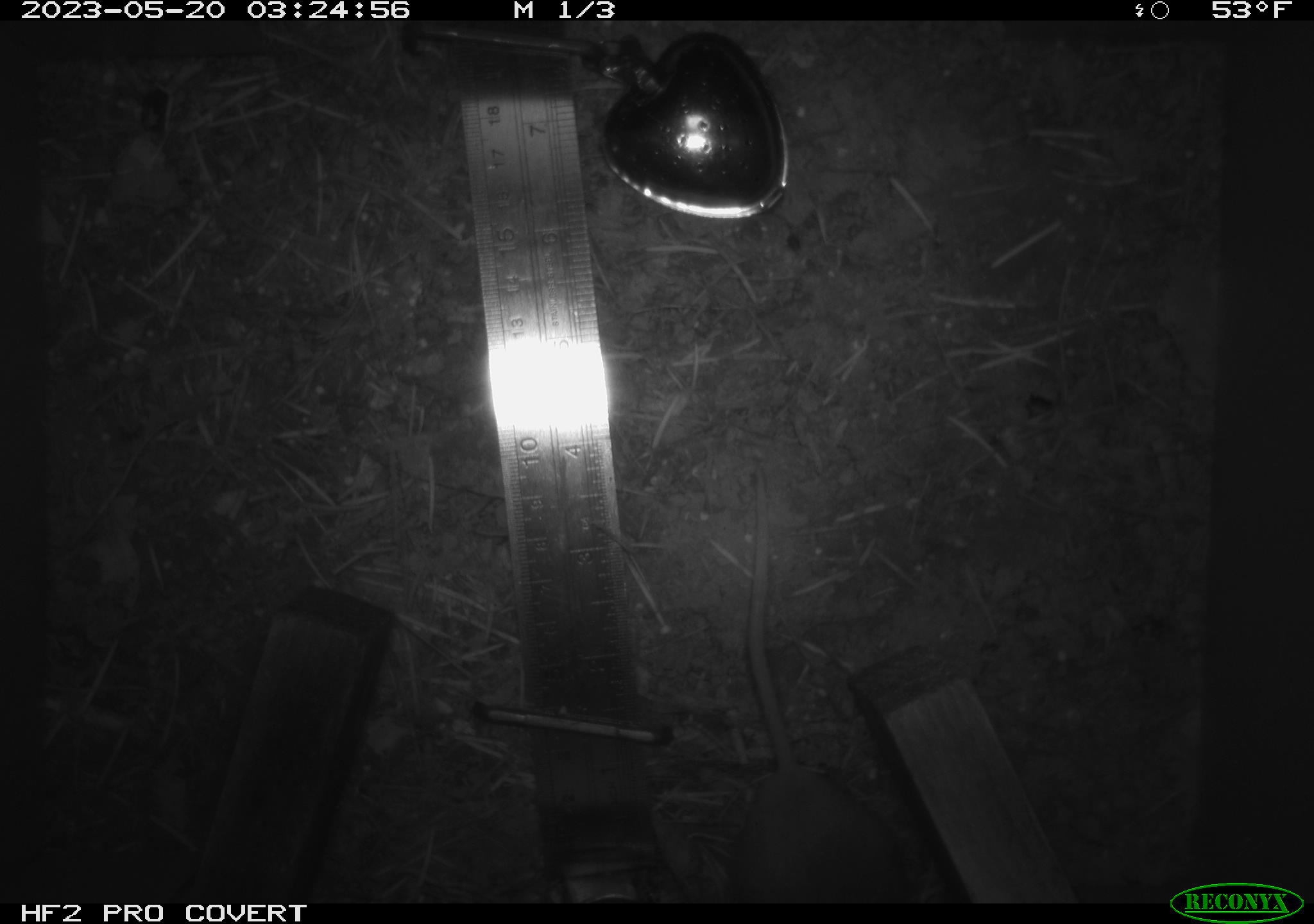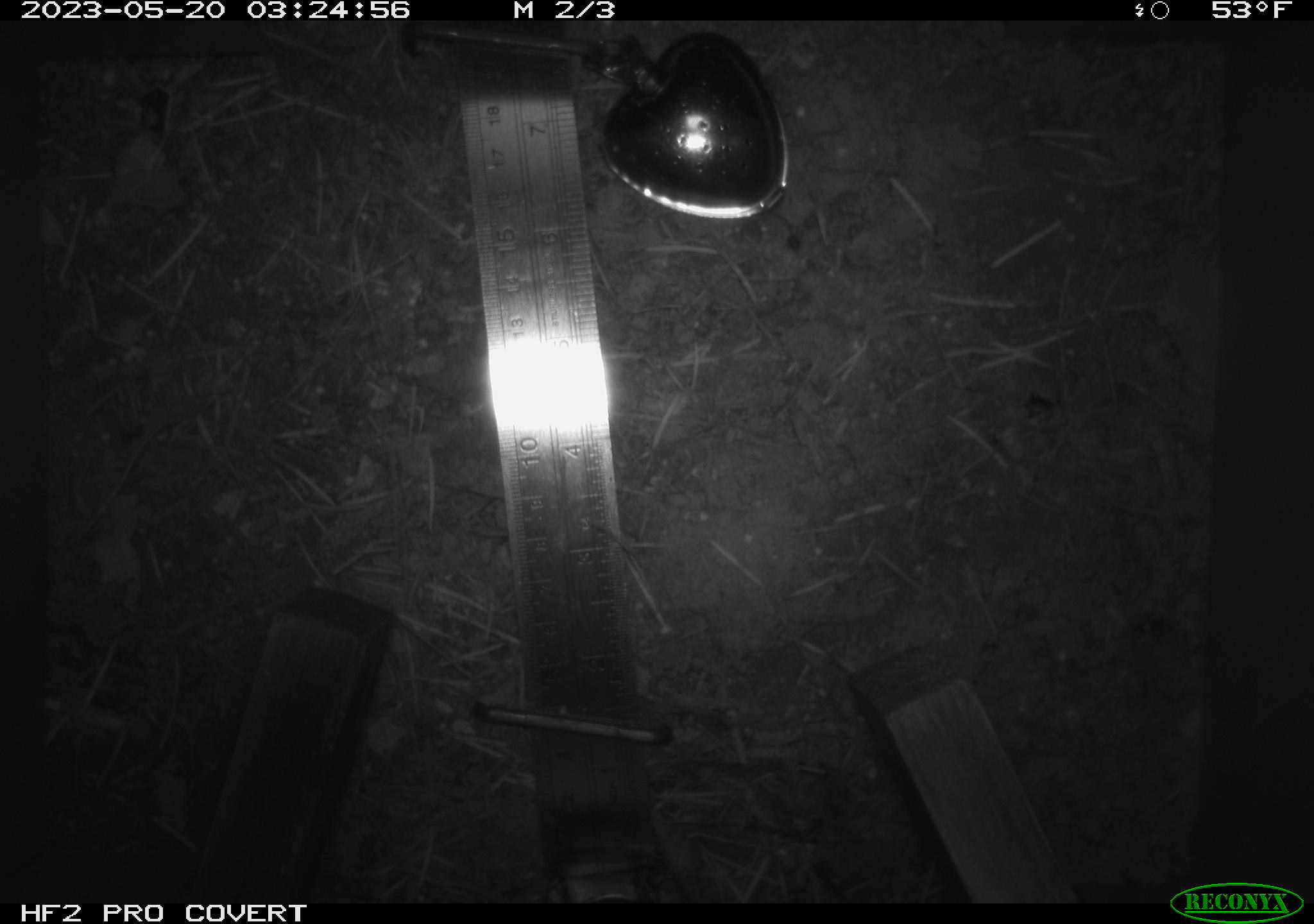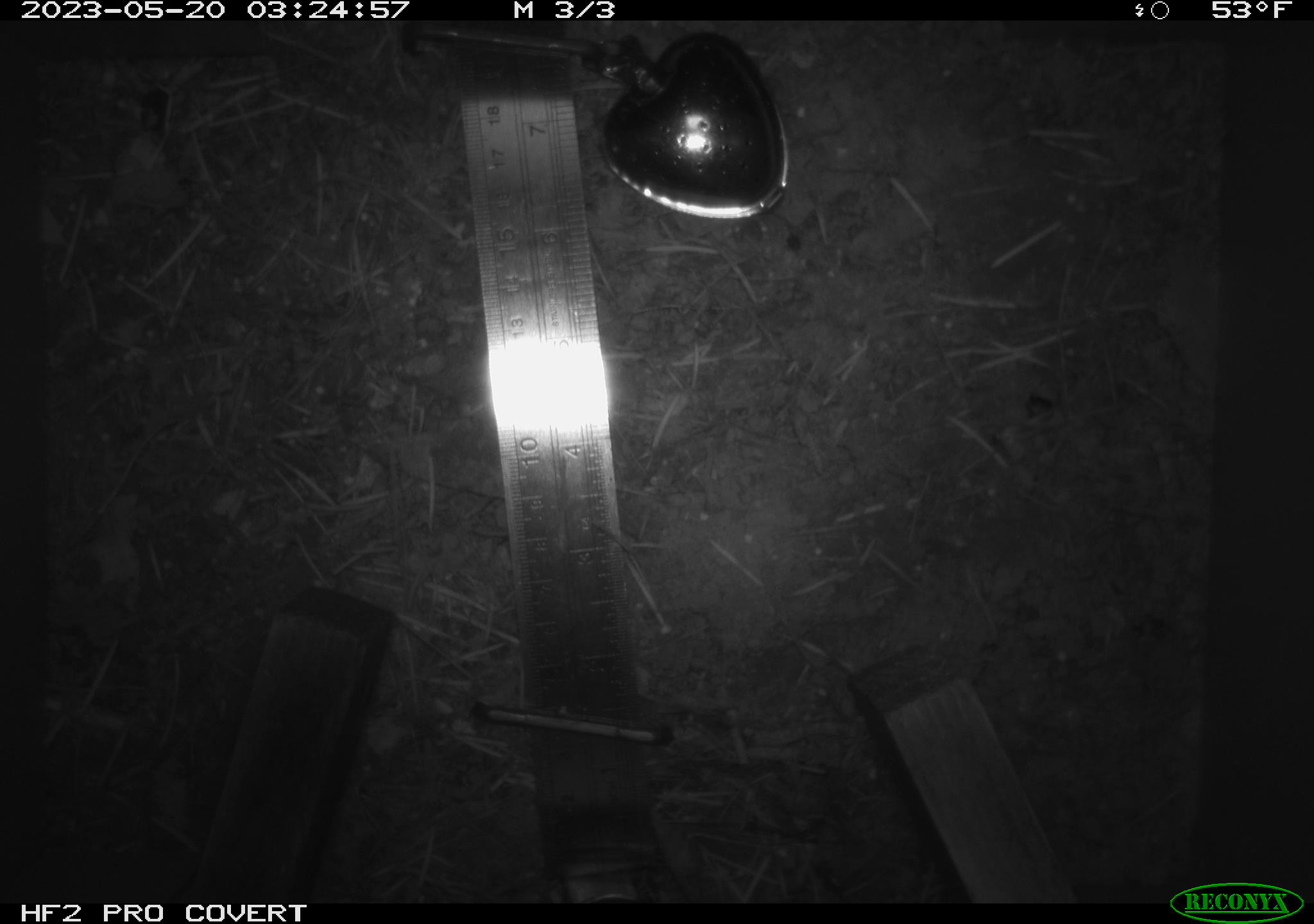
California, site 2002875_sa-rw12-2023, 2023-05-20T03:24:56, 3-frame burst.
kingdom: Animalia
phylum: Chordata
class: Mammalia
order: Rodentia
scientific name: Rodentia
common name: mouse species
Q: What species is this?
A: Mouse species (Rodentia).